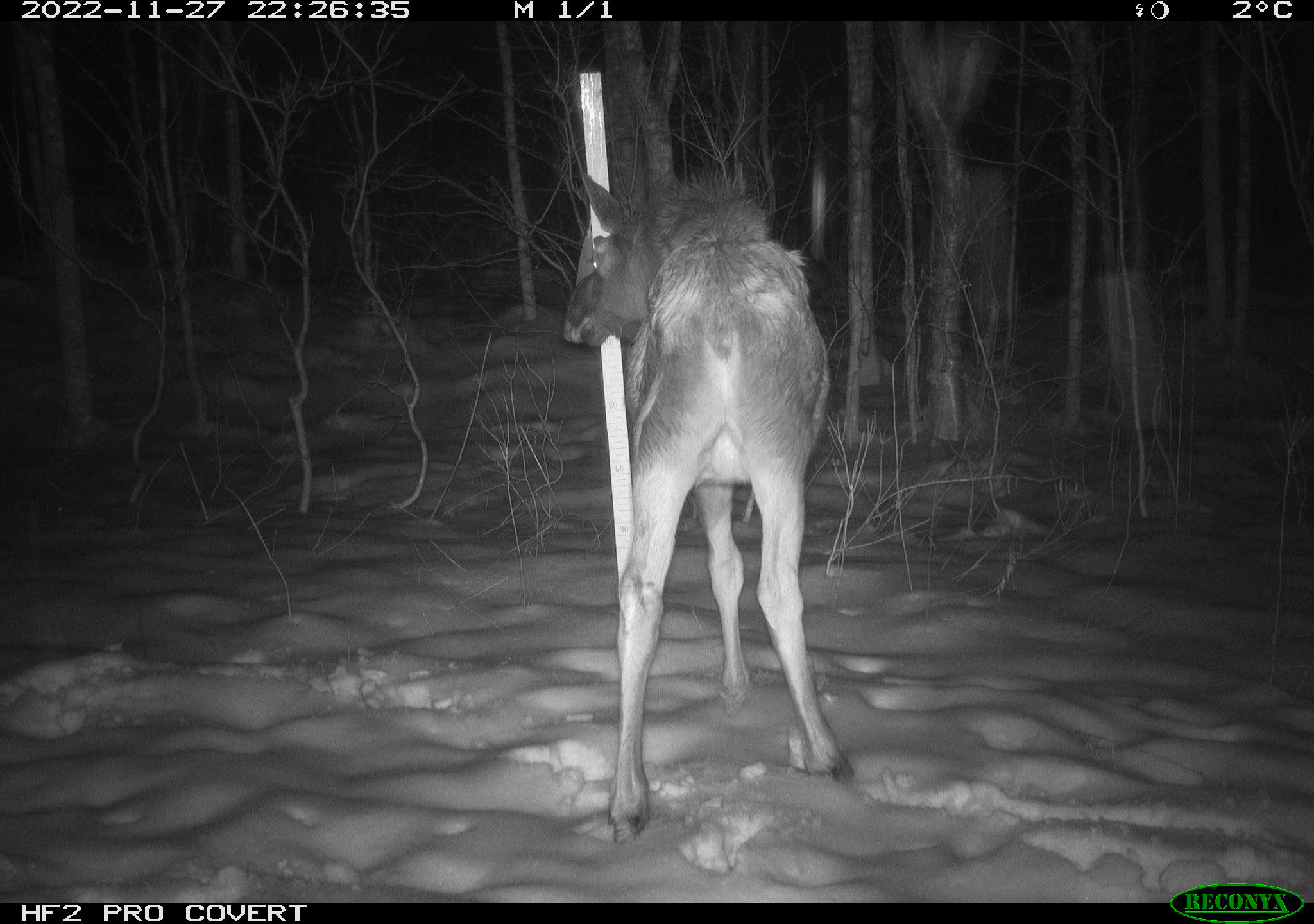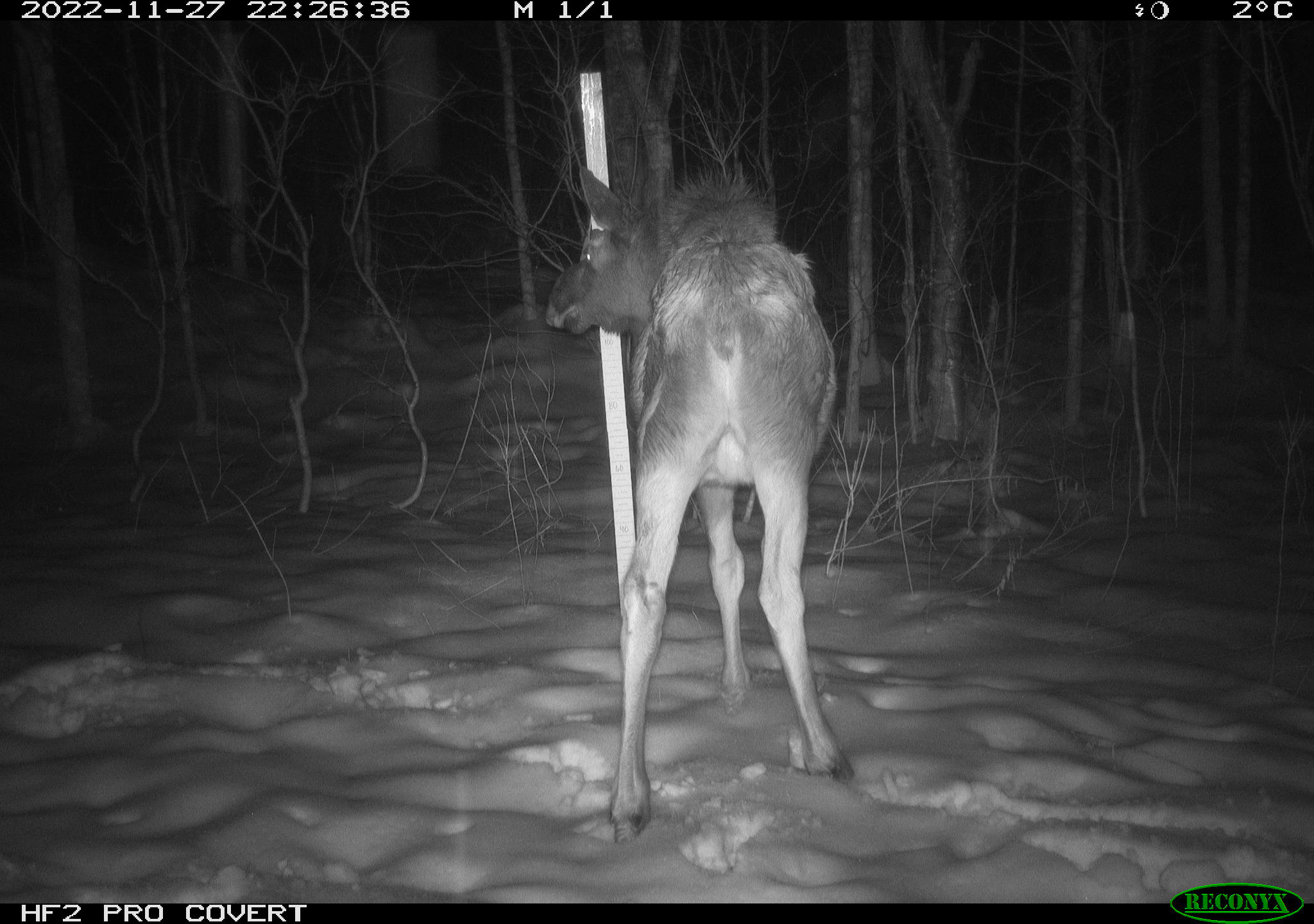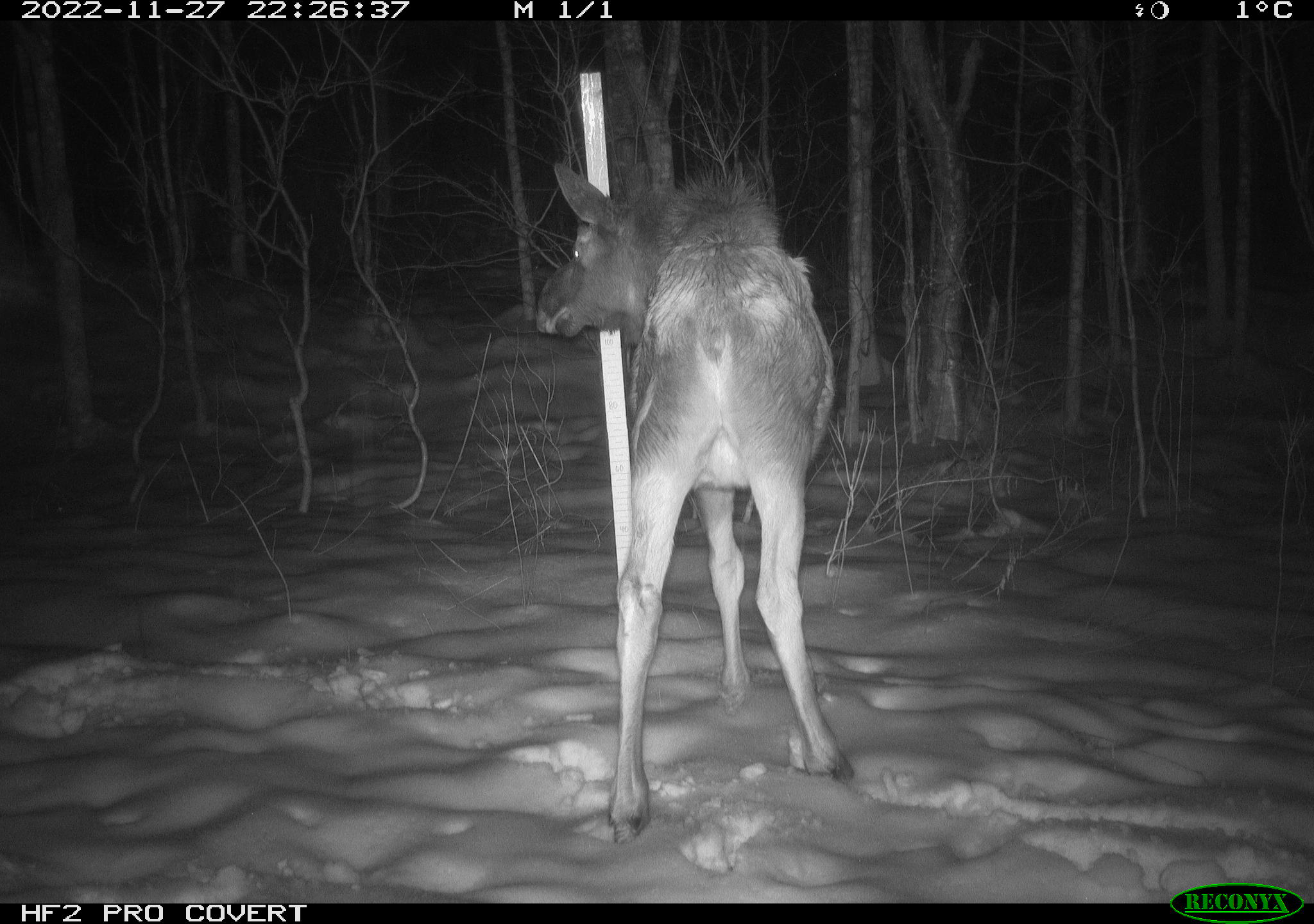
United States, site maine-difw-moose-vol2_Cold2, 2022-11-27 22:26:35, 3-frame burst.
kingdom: Animalia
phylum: Chordata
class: Mammalia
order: Artiodactyla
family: Cervidae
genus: Alces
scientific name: Alces alces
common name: moose